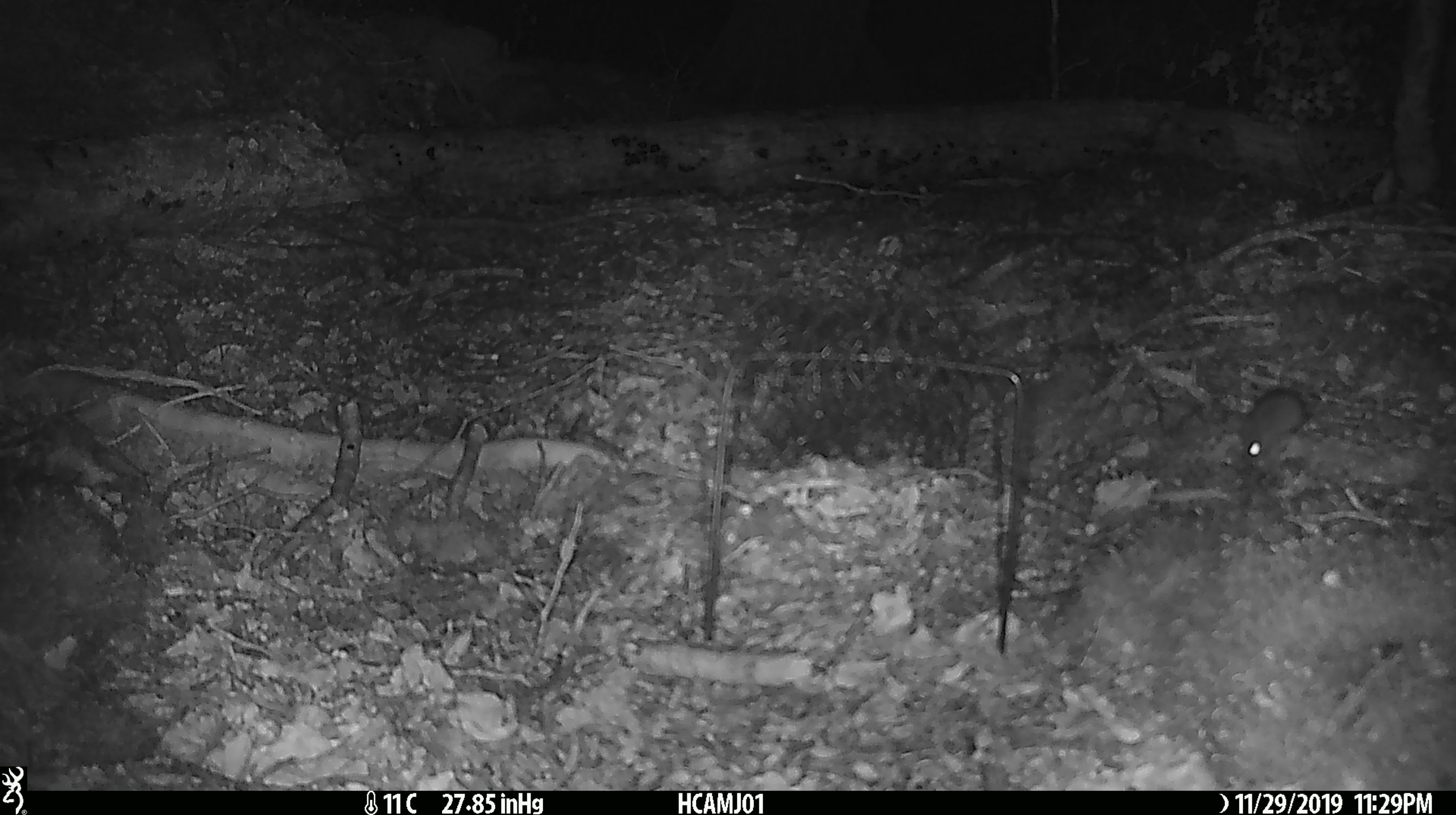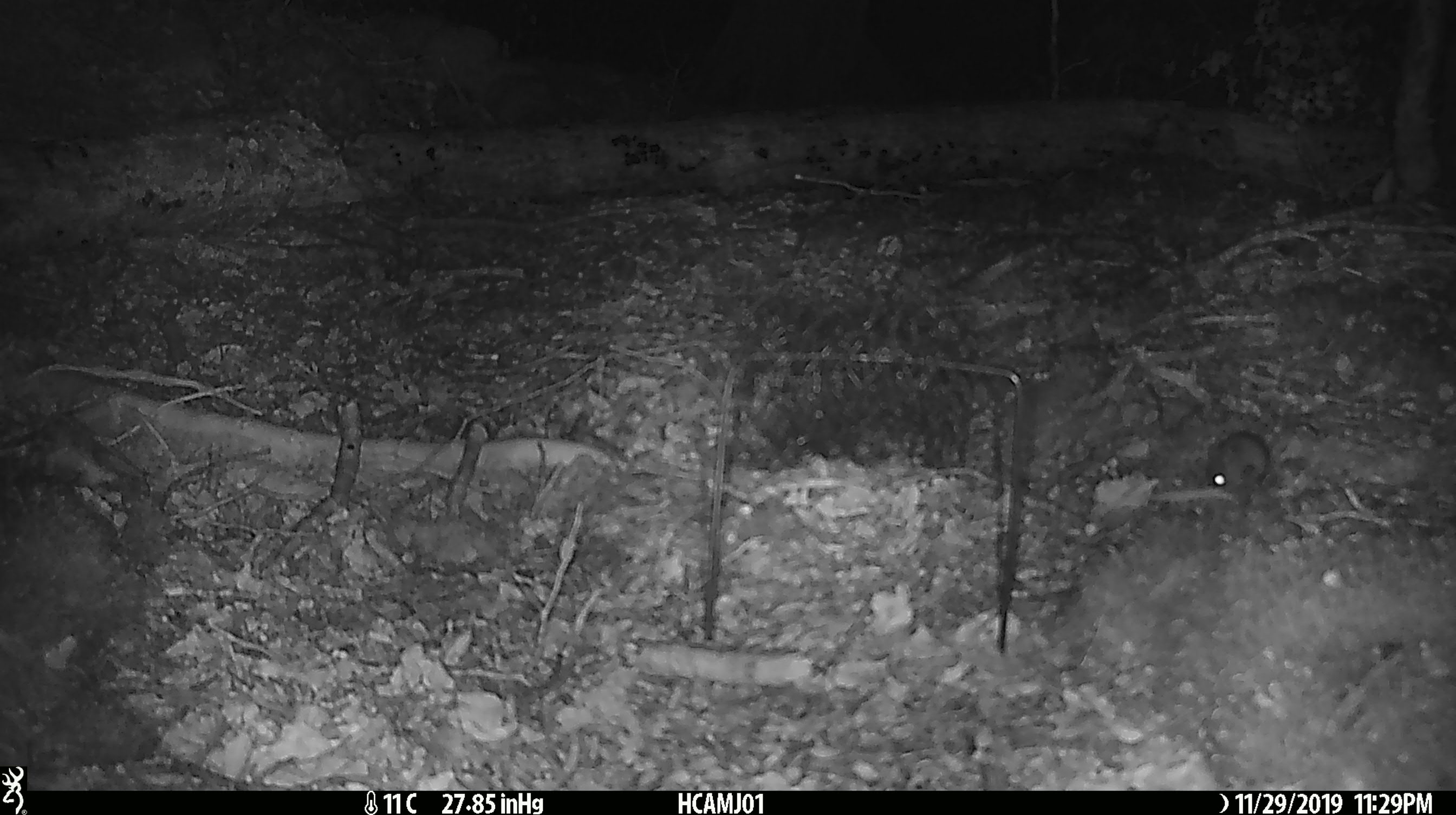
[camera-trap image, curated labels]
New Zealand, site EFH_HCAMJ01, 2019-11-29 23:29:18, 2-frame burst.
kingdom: Animalia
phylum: Chordata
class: Mammalia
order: Rodentia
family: Muridae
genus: Mus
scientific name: Mus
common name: mouse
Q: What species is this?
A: Mouse (Mus).